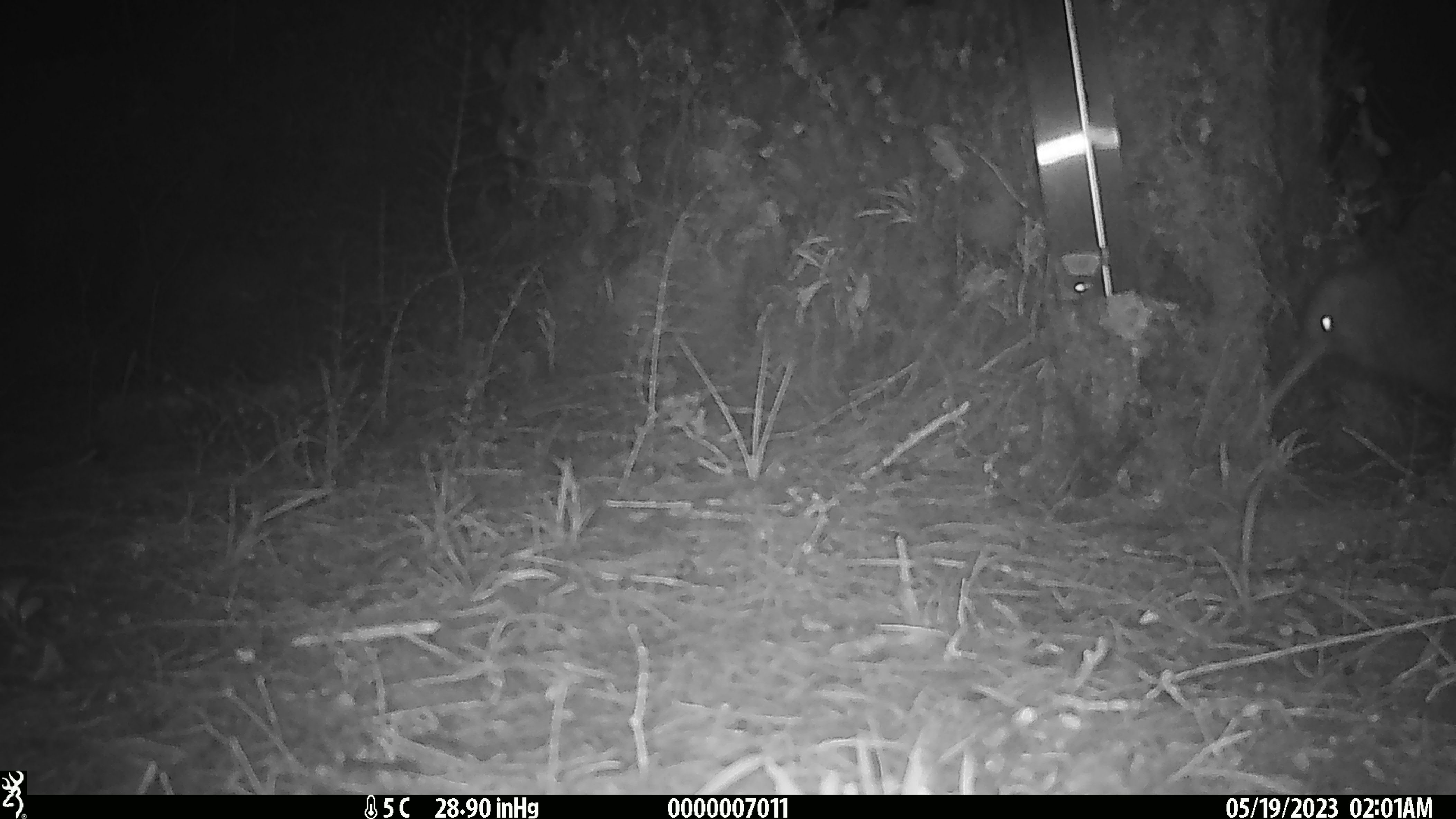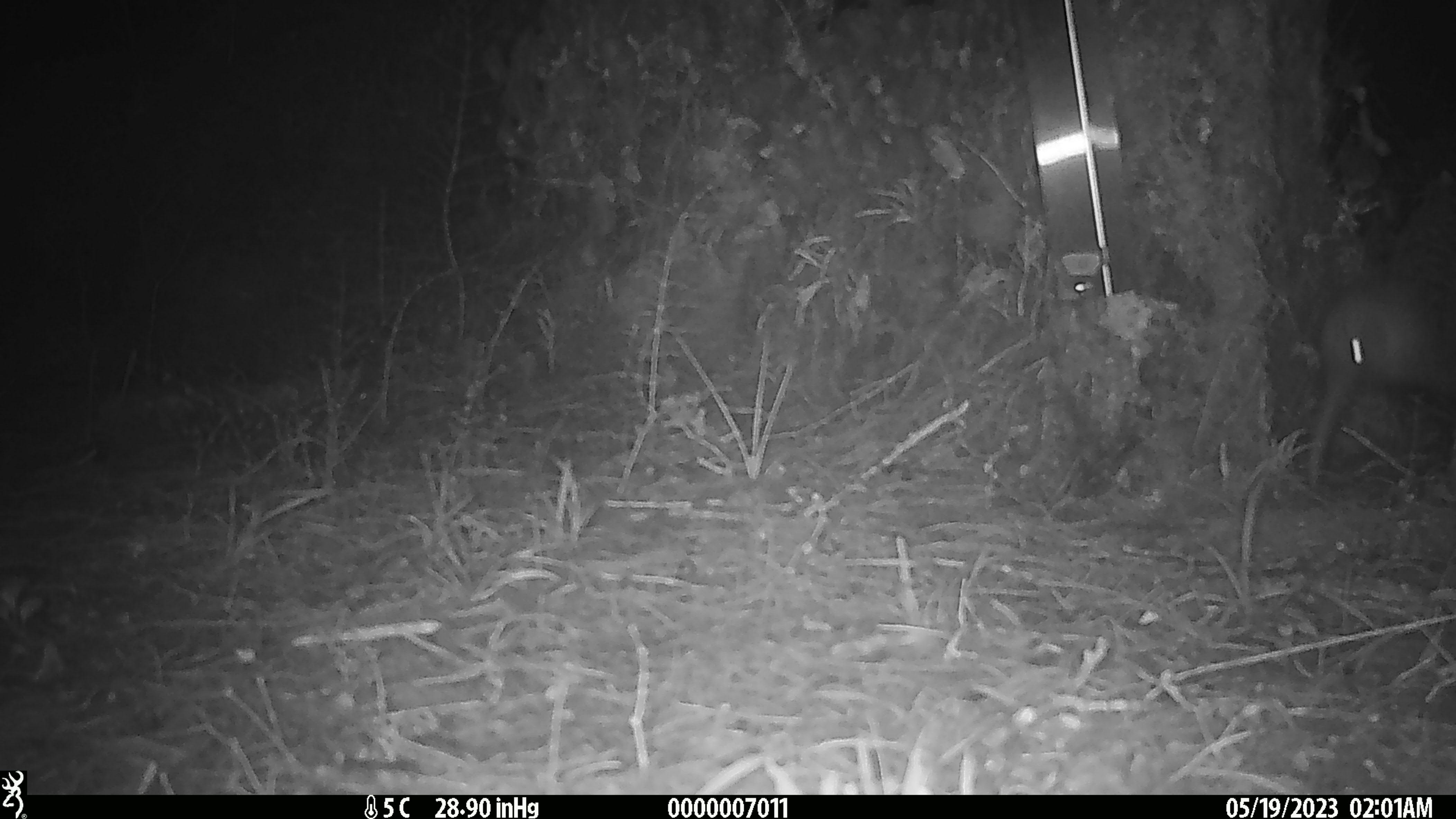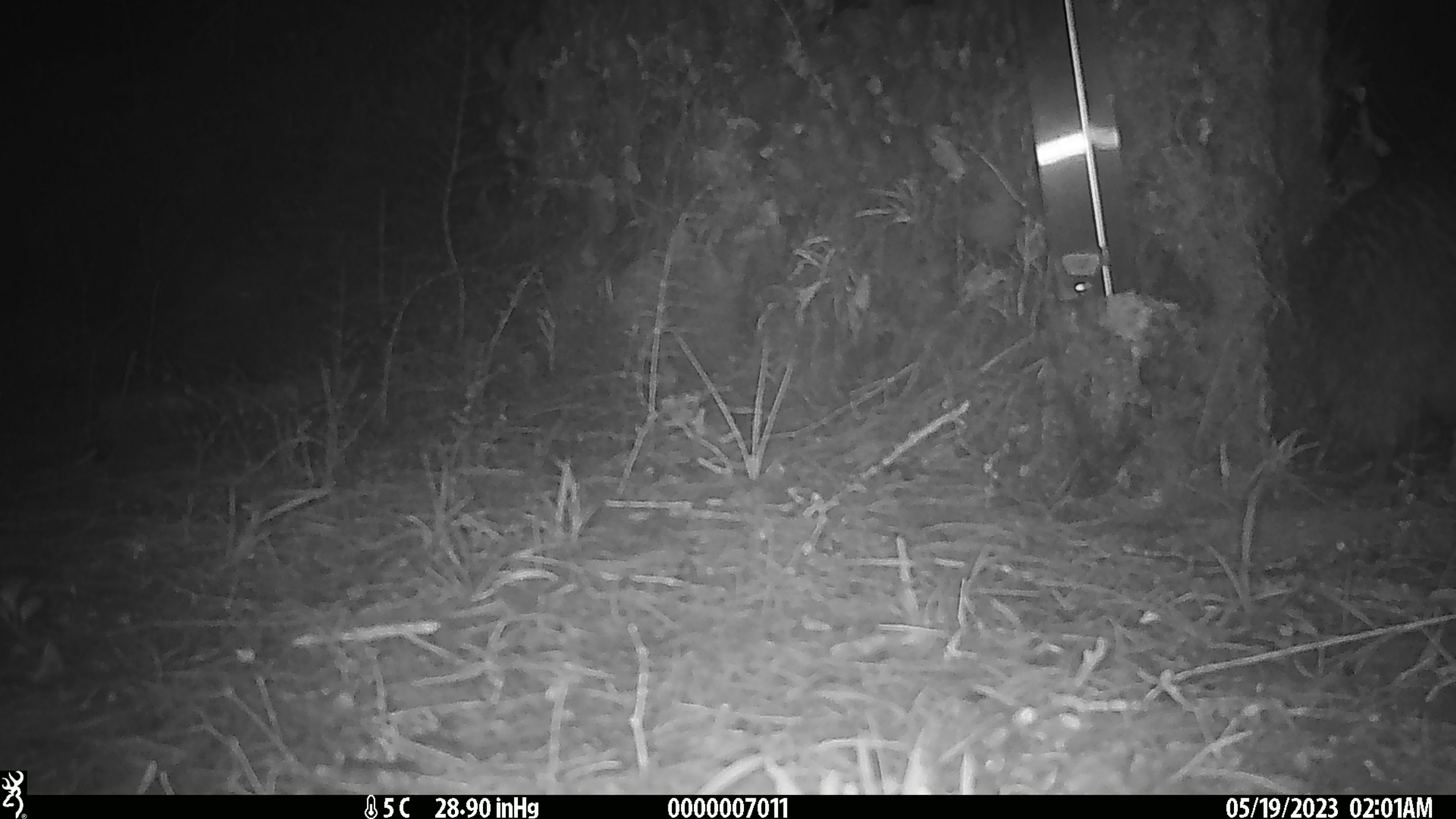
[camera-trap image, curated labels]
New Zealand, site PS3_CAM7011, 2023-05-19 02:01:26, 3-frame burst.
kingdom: Animalia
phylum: Chordata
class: Aves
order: Apterygiformes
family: Apterygidae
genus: Apteryx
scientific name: Apteryx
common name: kiwi